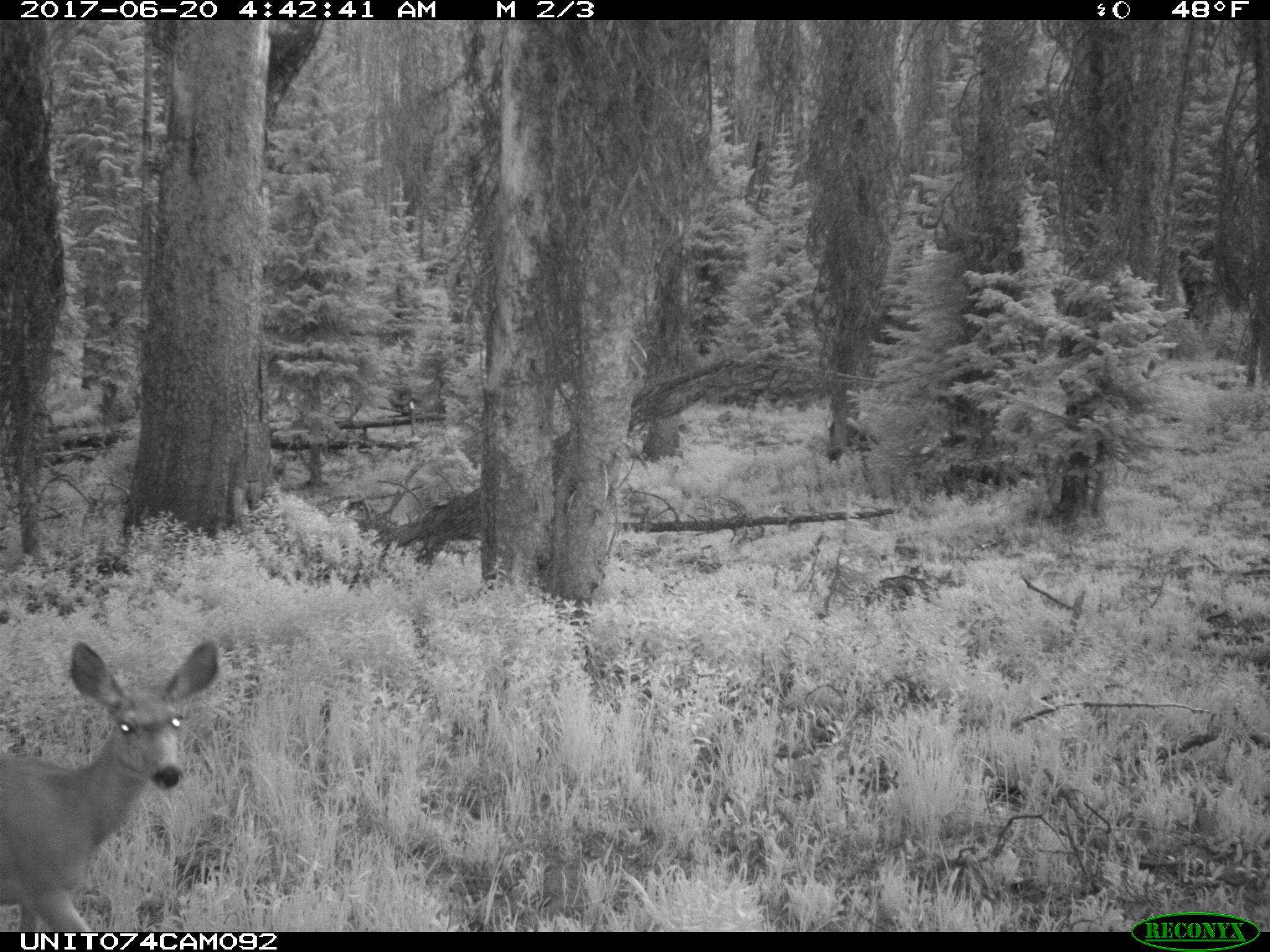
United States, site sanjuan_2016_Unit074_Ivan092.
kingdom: Animalia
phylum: Chordata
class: Mammalia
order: Artiodactyla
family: Cervidae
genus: Odocoileus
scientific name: Odocoileus hemionus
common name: mule deer